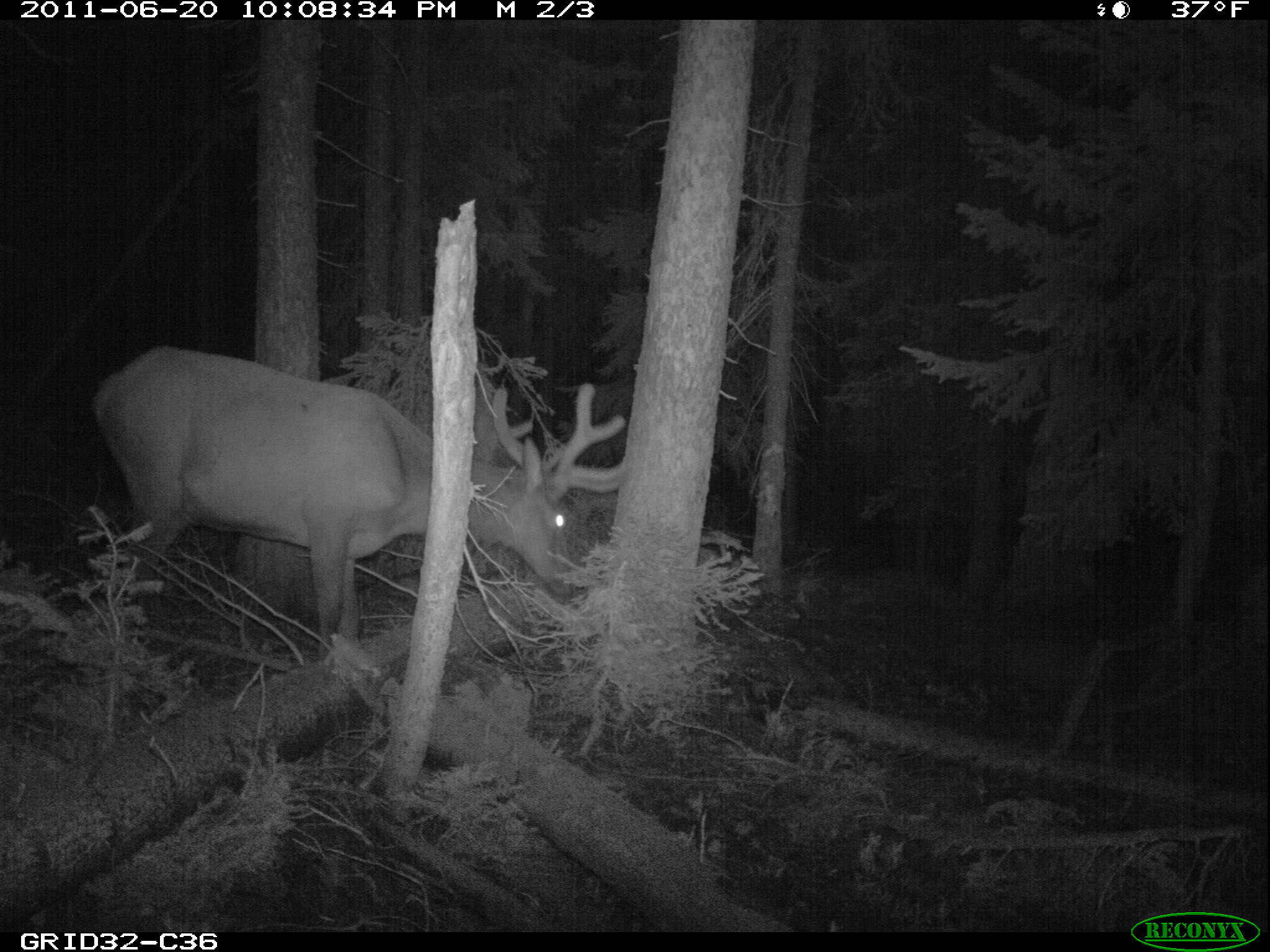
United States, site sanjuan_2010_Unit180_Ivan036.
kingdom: Animalia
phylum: Chordata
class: Mammalia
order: Artiodactyla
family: Cervidae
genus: Cervus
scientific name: Cervus elaphus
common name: red deer